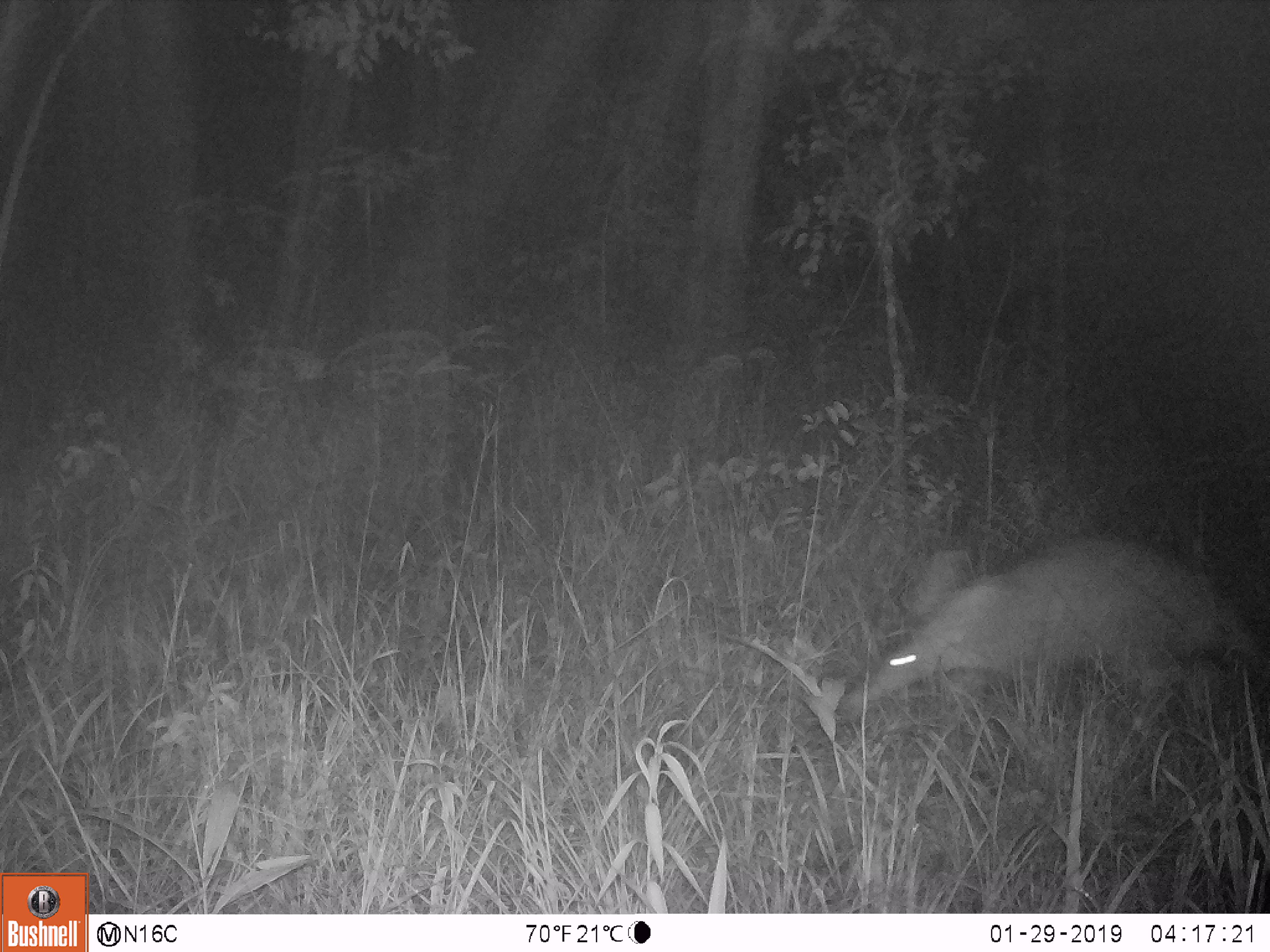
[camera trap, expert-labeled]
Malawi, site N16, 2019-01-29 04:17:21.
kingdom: Animalia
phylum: Chordata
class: Mammalia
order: Tubulidentata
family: Orycteropodidae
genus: Orycteropus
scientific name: Orycteropus afer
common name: aardvark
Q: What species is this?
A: Aardvark (Orycteropus afer).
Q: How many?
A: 1.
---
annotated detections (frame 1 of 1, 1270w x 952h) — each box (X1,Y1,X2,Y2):
aardvark: (826,531,1264,725)